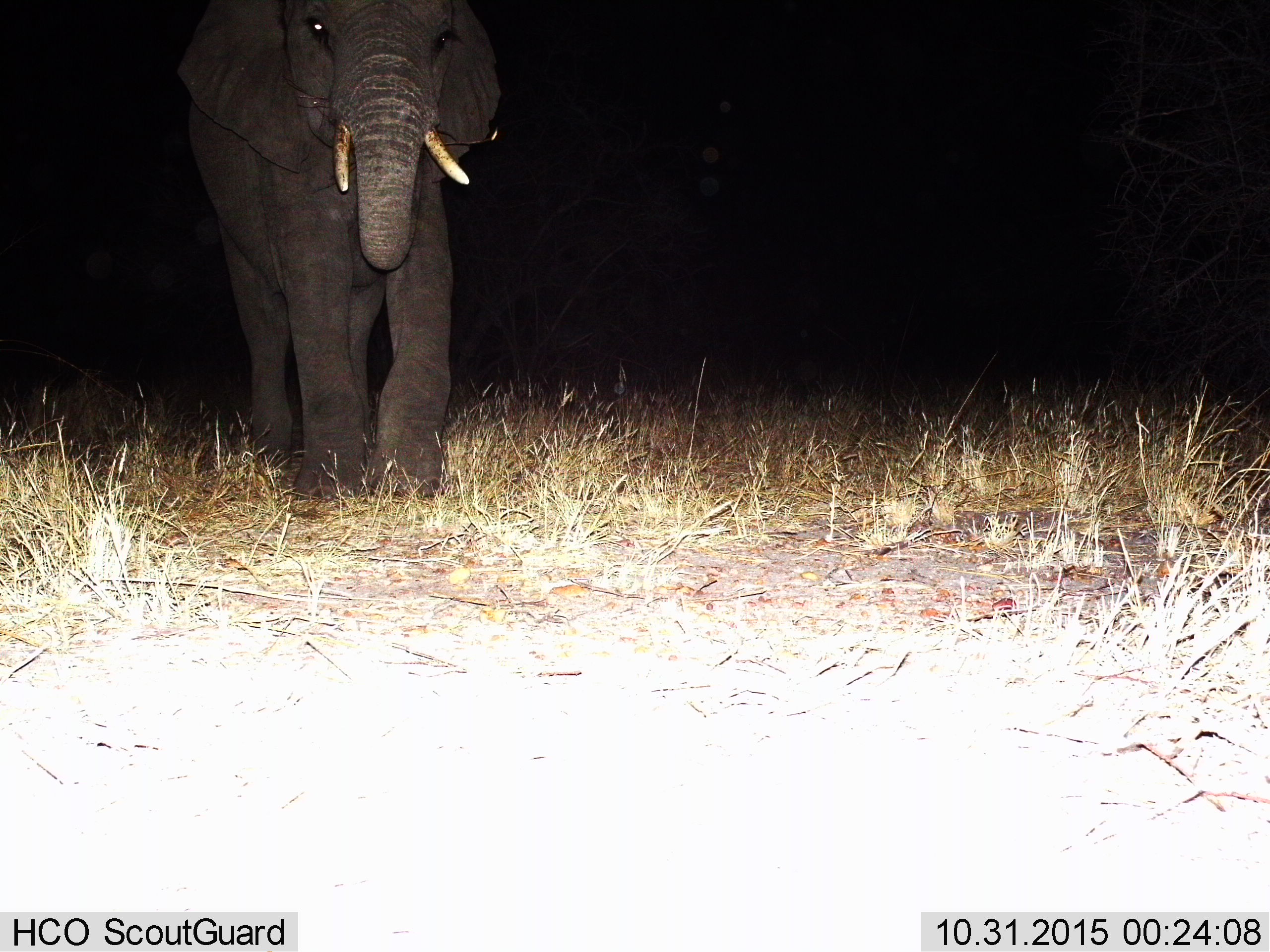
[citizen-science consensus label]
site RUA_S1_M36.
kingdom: Animalia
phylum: Chordata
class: Mammalia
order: Proboscidea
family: Elephantidae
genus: Loxodonta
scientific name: Loxodonta africana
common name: african bush elephant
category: elephant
Elephant (african bush elephant) (Loxodonta africana), count 1. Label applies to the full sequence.